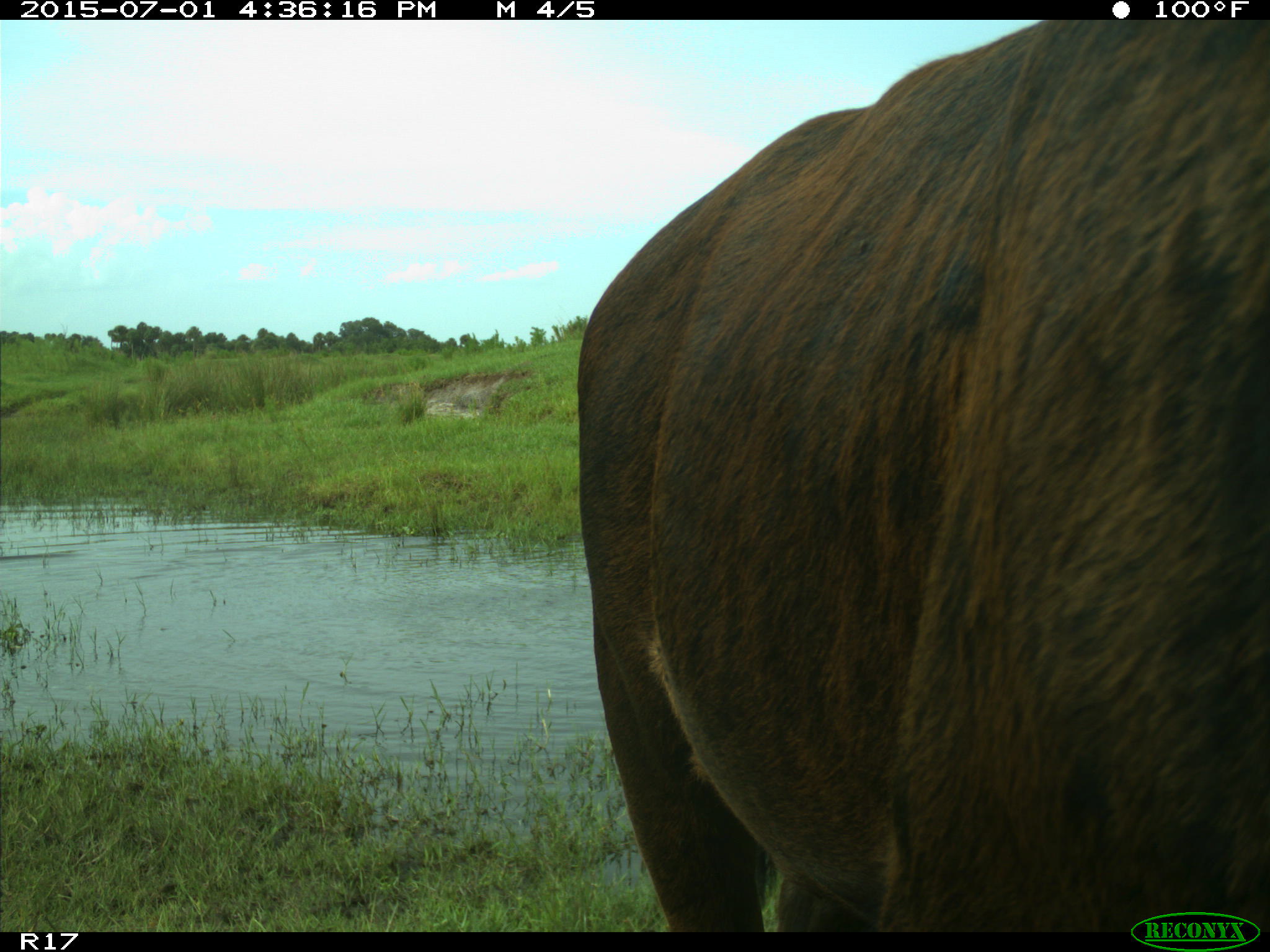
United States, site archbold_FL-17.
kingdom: Animalia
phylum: Chordata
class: Mammalia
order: Artiodactyla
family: Bovidae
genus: Bos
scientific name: Bos taurus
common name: domestic cow